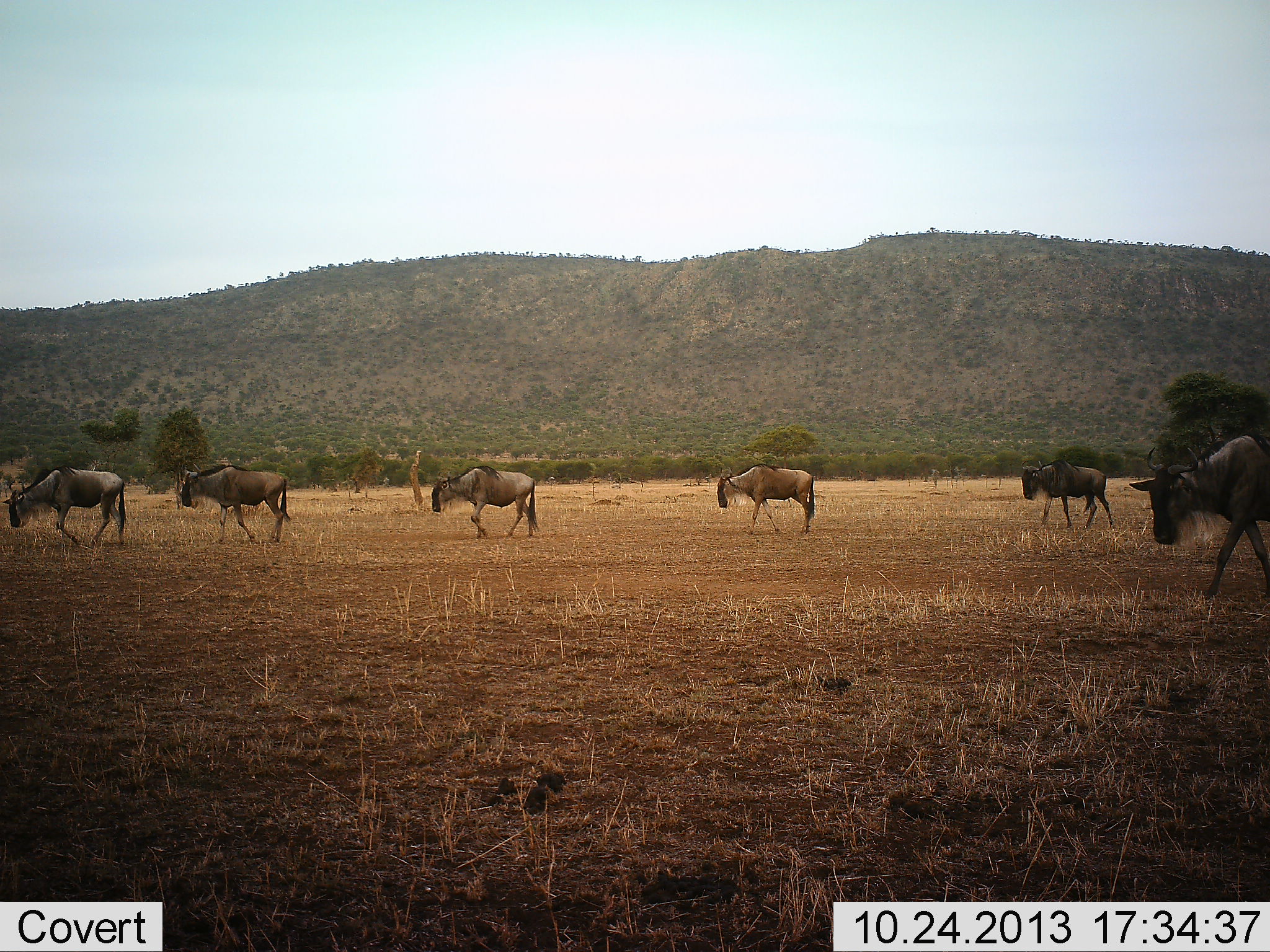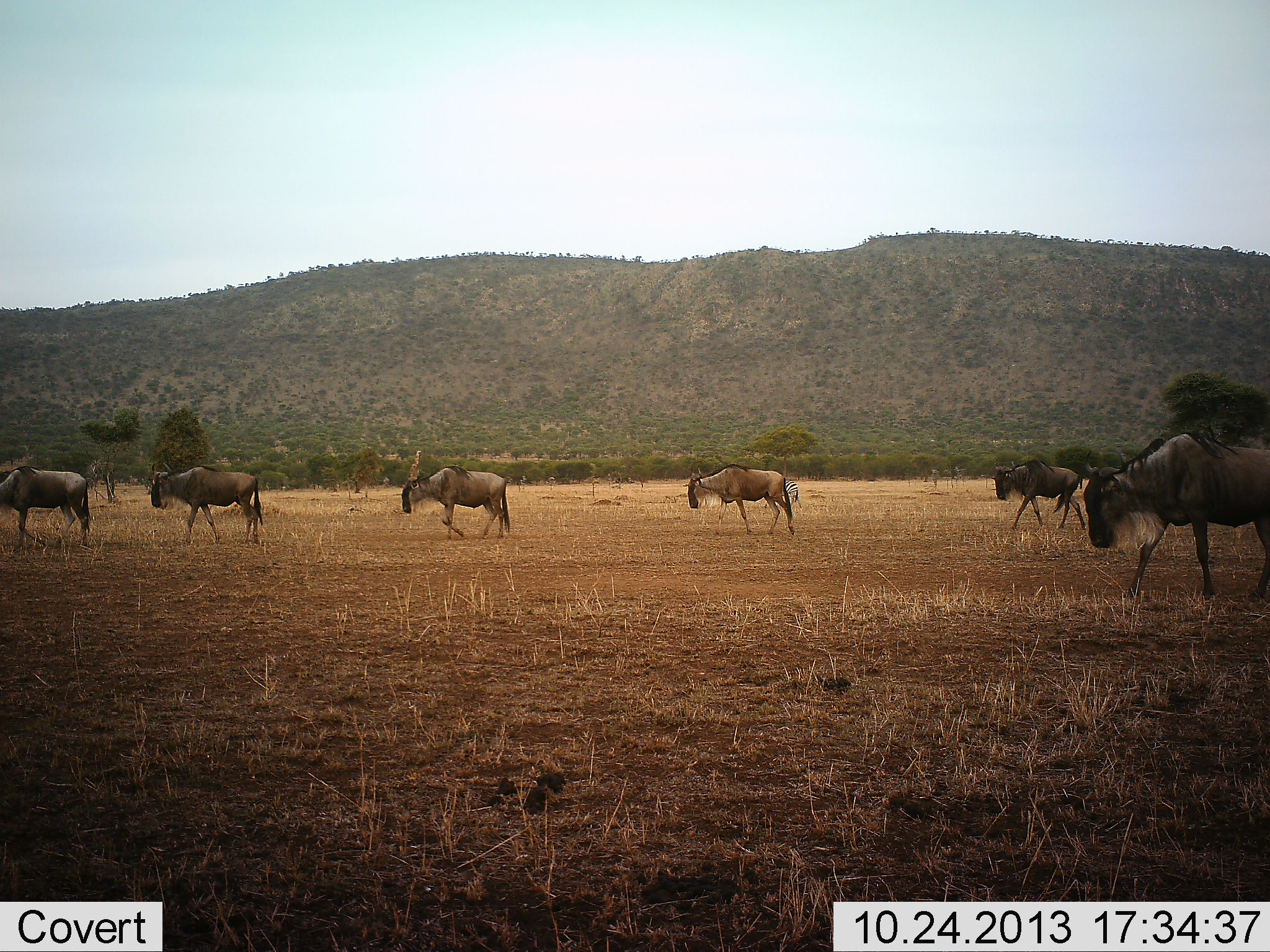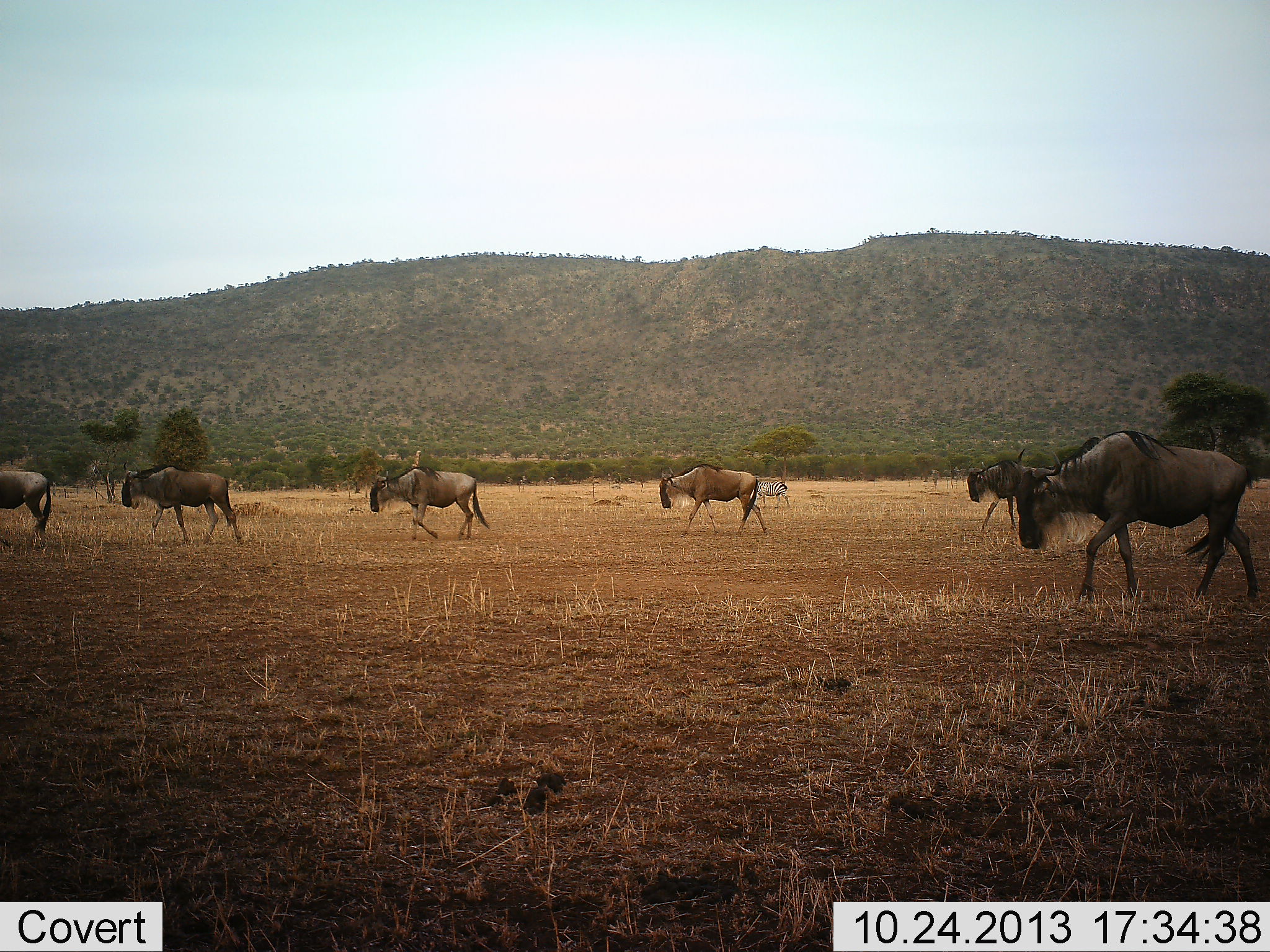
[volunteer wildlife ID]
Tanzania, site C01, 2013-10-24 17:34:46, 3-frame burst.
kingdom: Animalia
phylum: Chordata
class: Mammalia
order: Artiodactyla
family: Bovidae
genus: Connochaetes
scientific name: Connochaetes taurinus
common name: blue wildebeest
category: wildebeest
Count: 6.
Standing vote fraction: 10%.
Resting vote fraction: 0%.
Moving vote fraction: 97%.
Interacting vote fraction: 0%.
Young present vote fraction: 0%.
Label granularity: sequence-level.